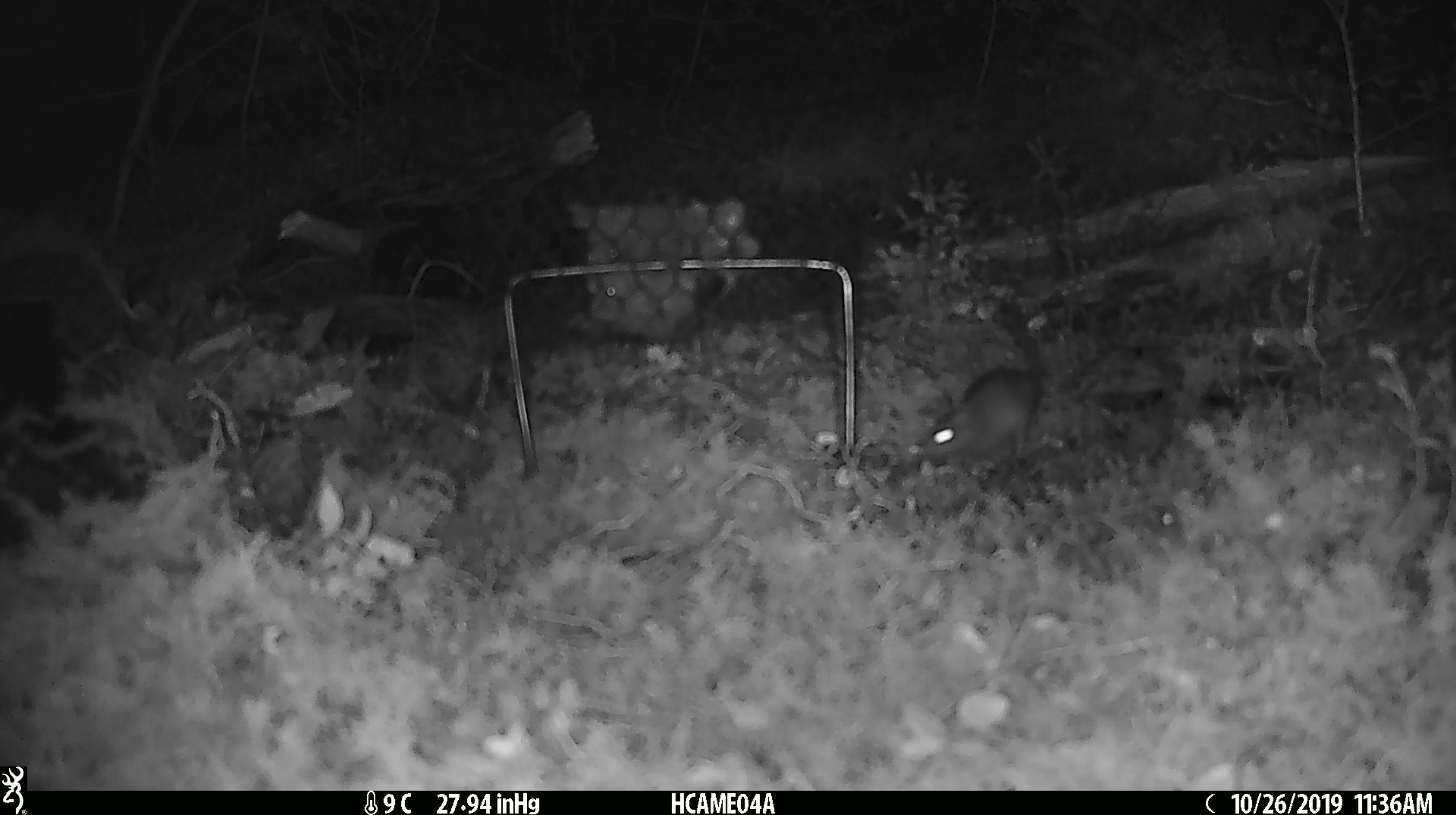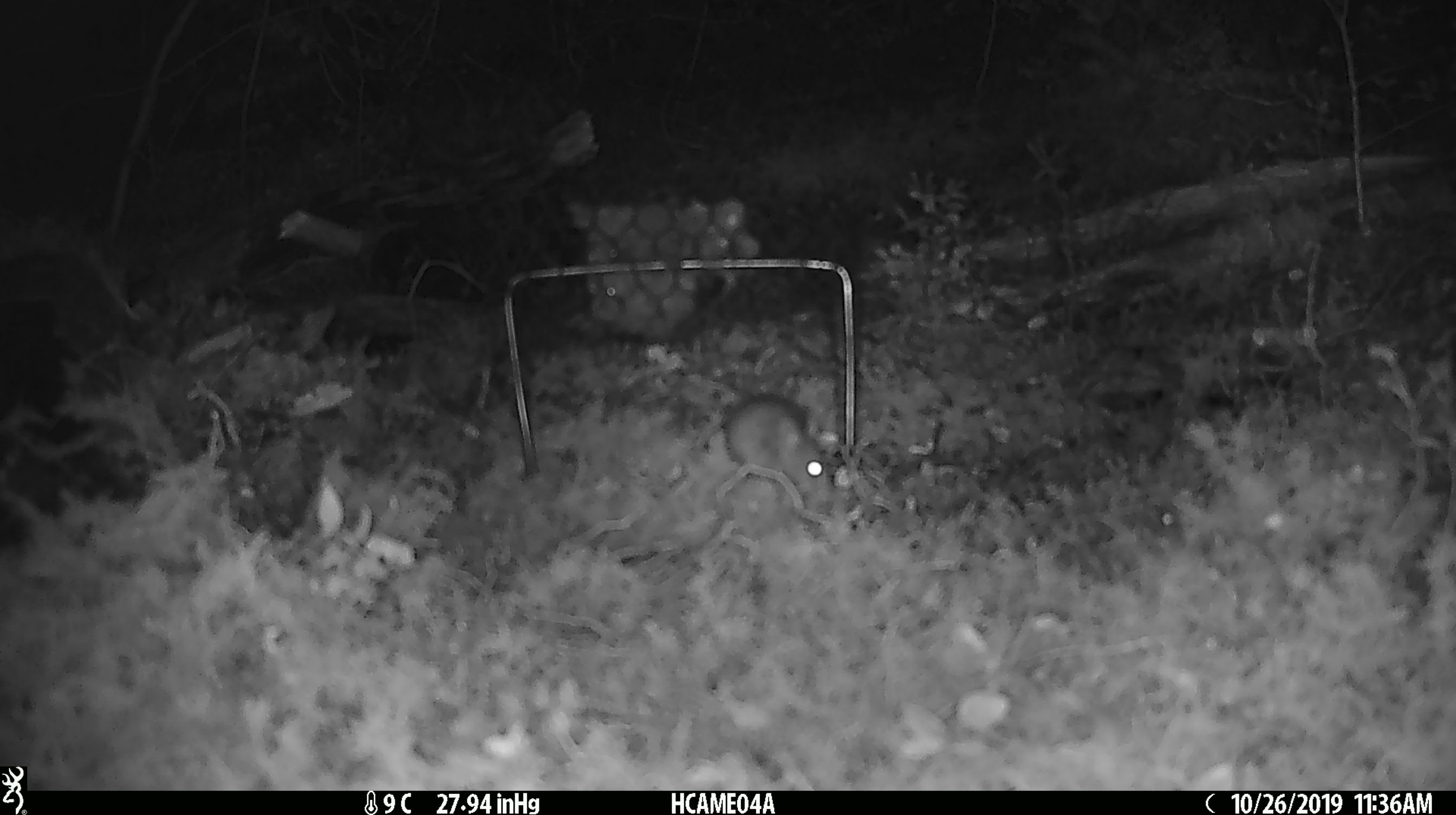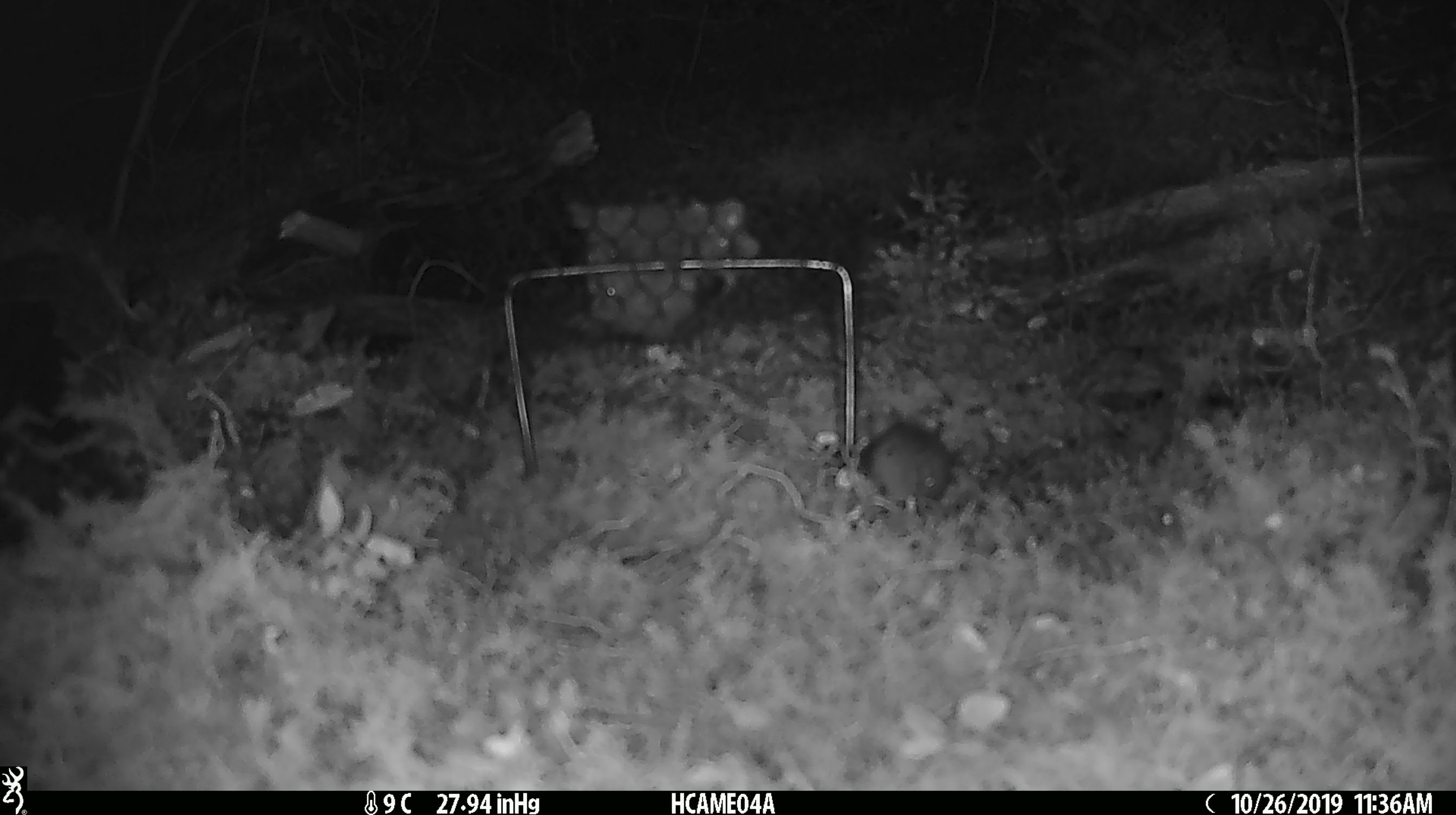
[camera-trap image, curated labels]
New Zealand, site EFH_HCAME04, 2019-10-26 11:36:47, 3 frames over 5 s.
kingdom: Animalia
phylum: Chordata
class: Mammalia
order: Rodentia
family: Muridae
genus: Mus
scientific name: Mus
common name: mouse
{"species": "mouse (Mus)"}